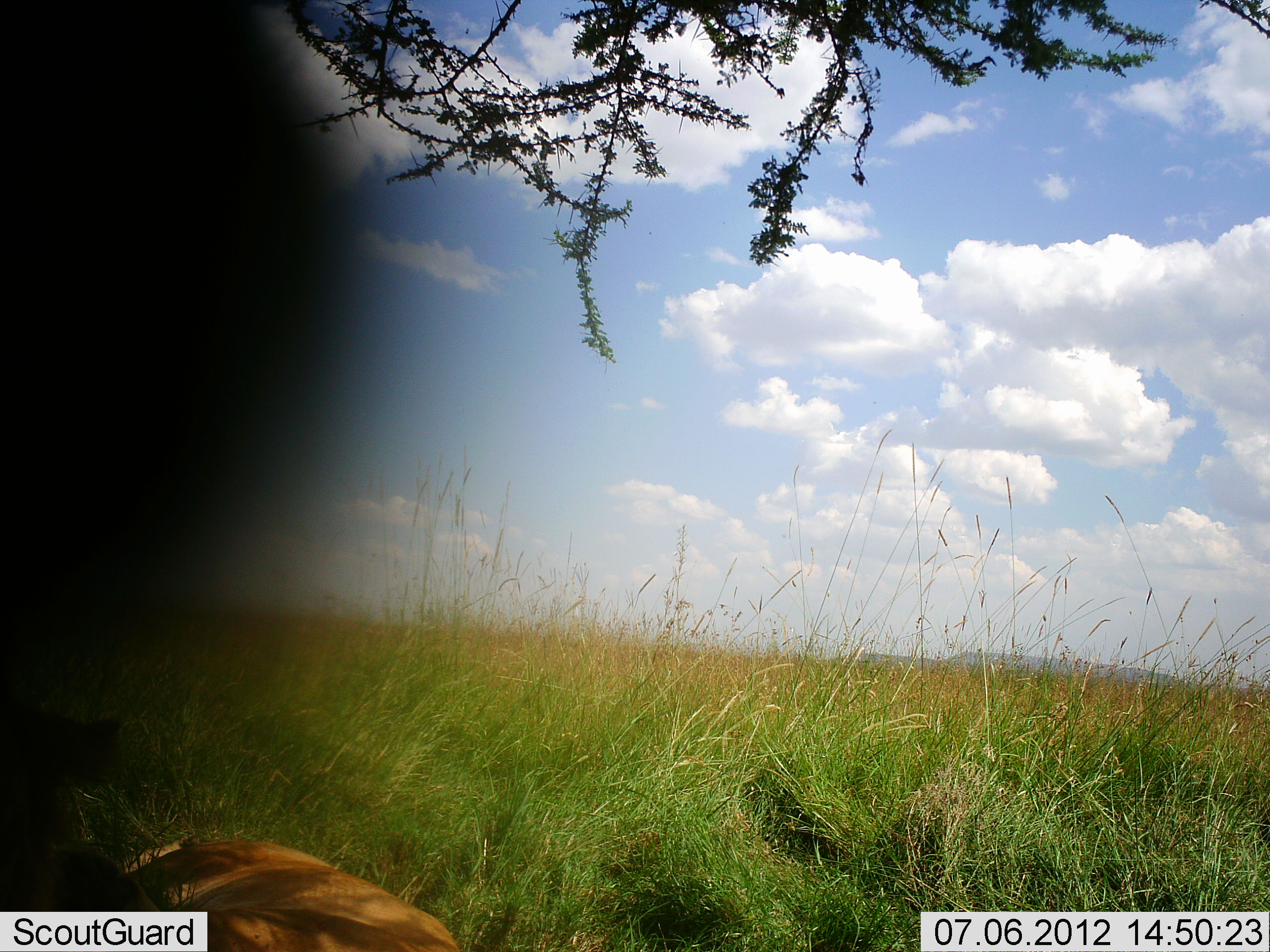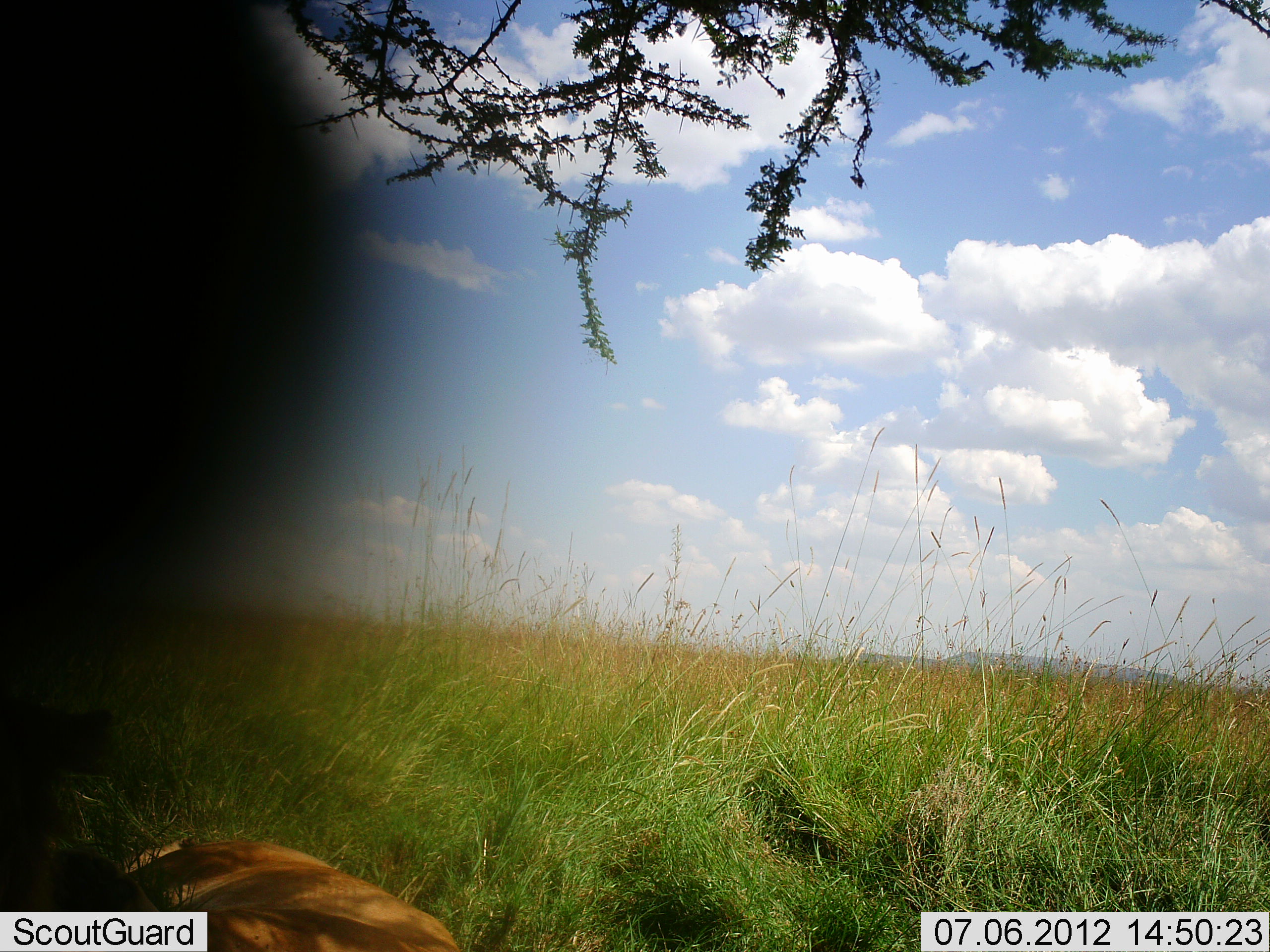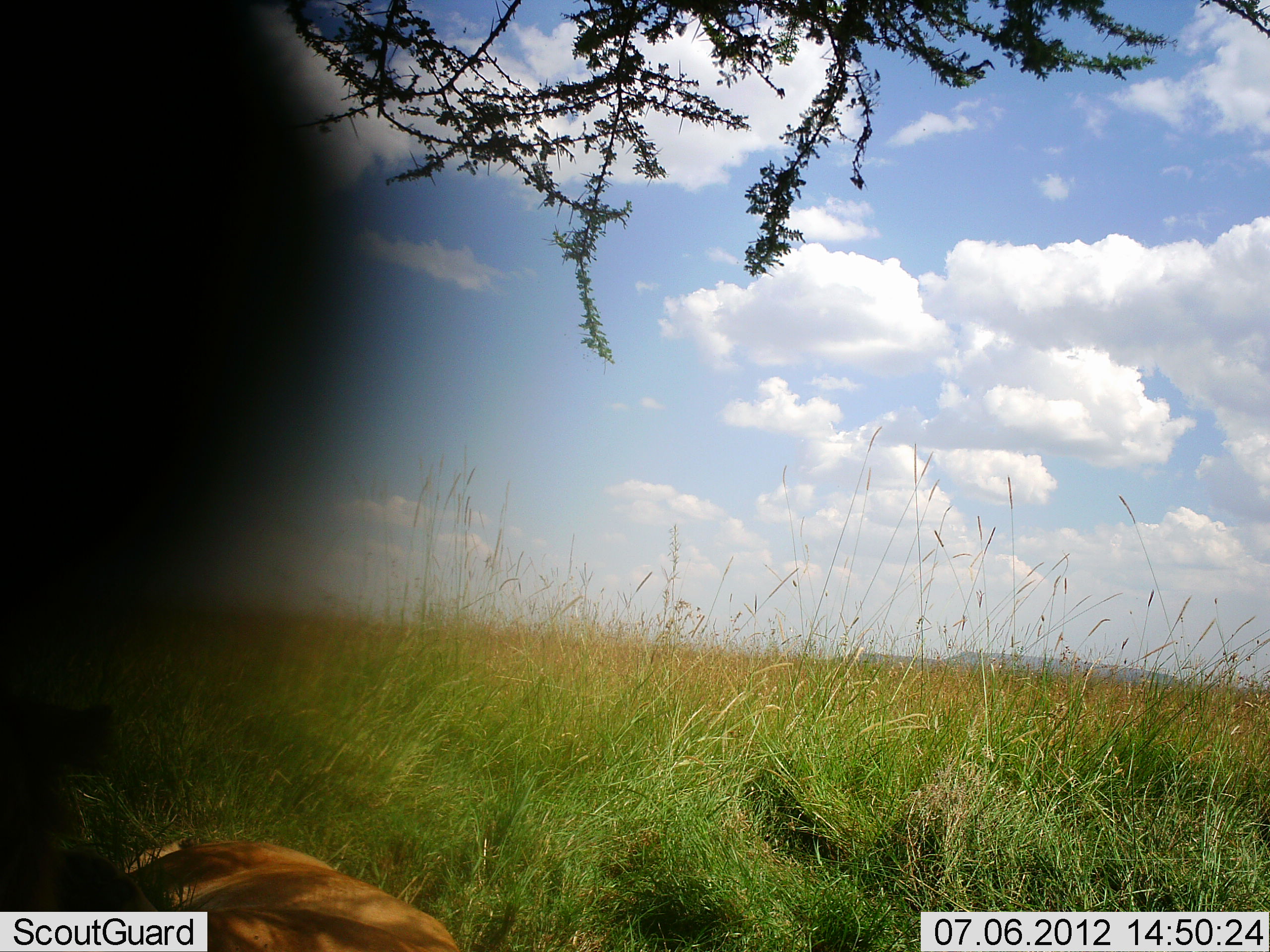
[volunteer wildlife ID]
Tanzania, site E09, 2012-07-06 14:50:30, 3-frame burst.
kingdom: Animalia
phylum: Chordata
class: Mammalia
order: Carnivora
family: Felidae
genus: Panthera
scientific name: Panthera leo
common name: lion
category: lionfemale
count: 1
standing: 0%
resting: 100%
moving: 0%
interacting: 0%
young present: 0%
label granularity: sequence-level